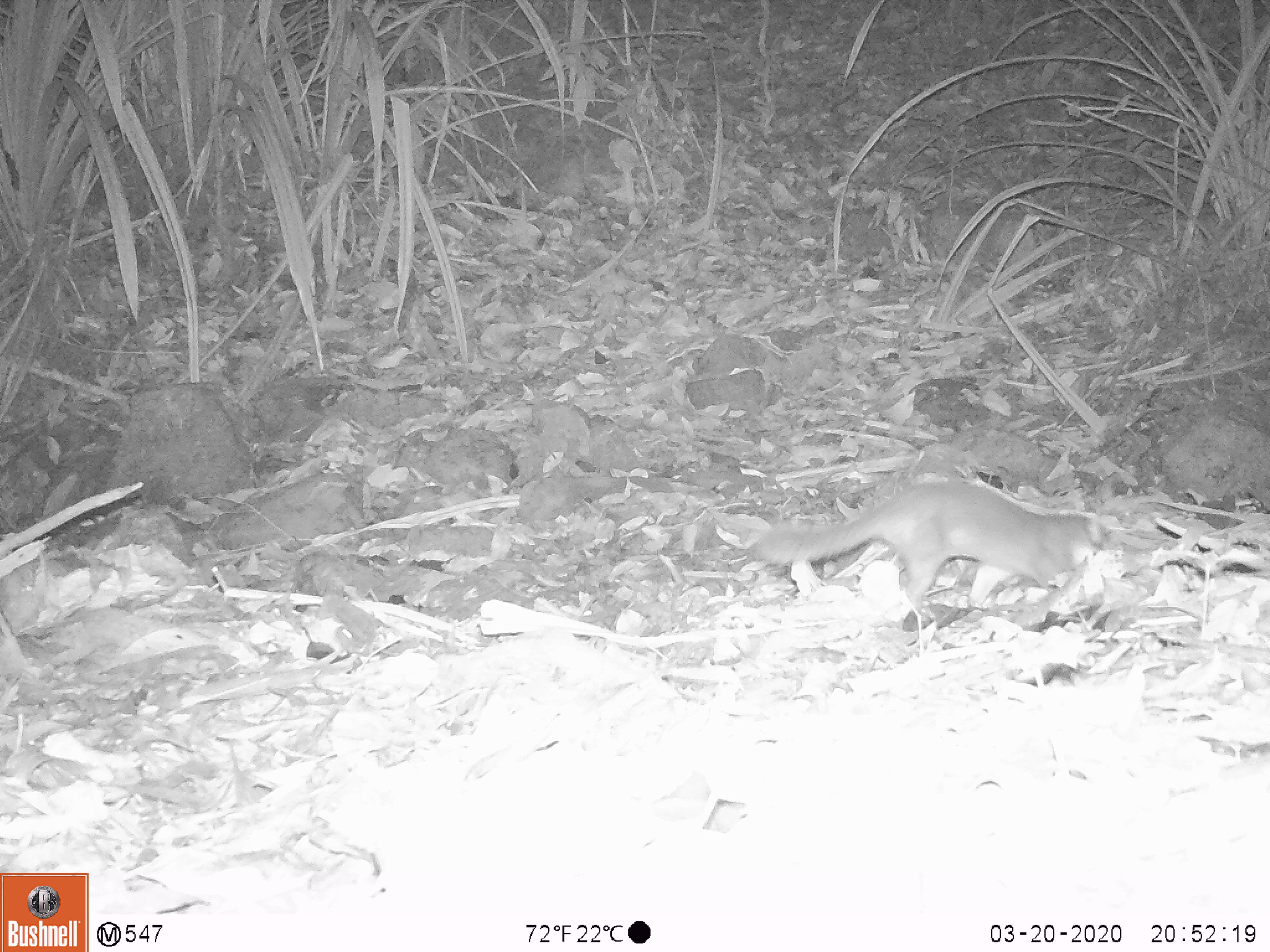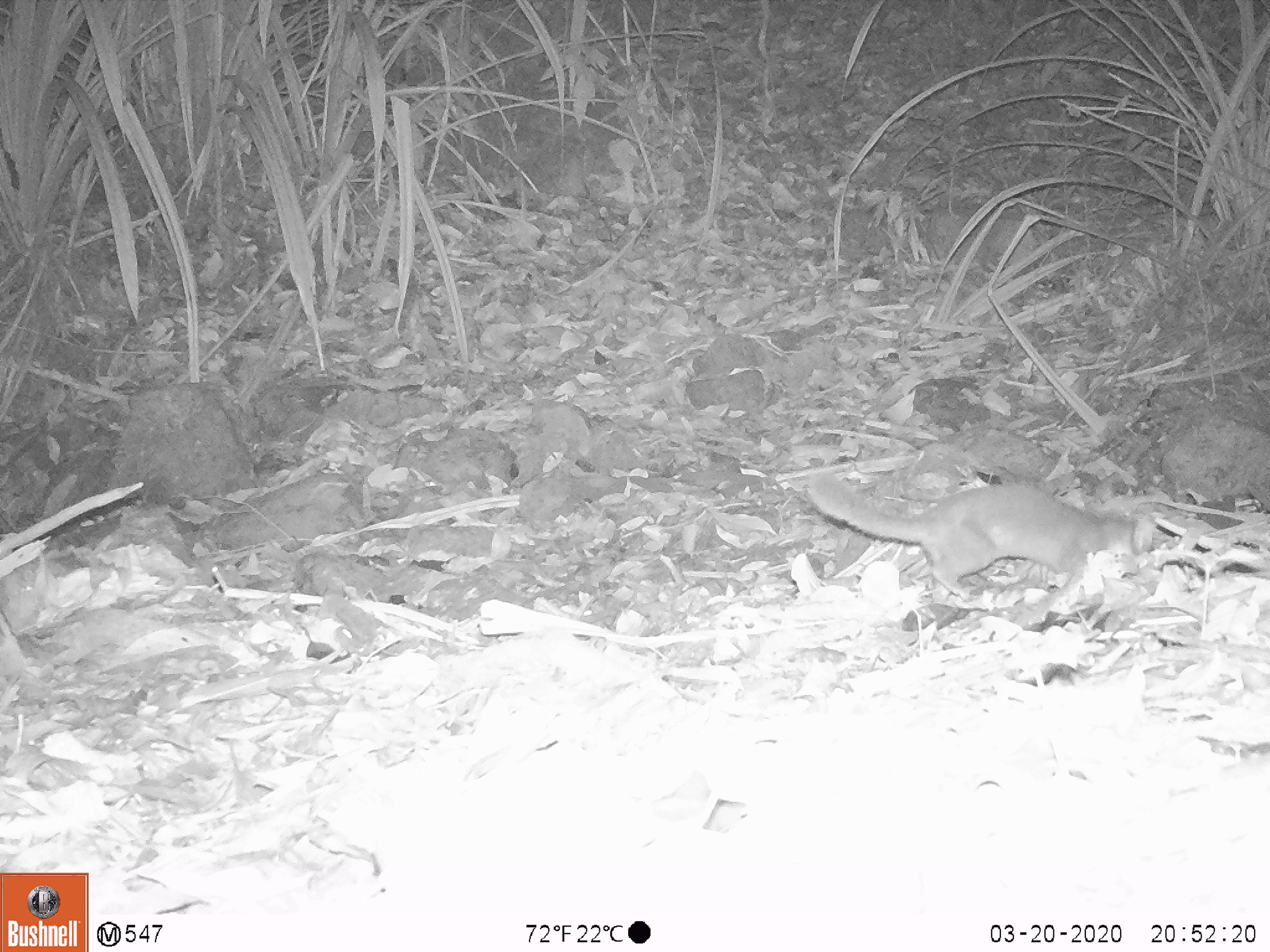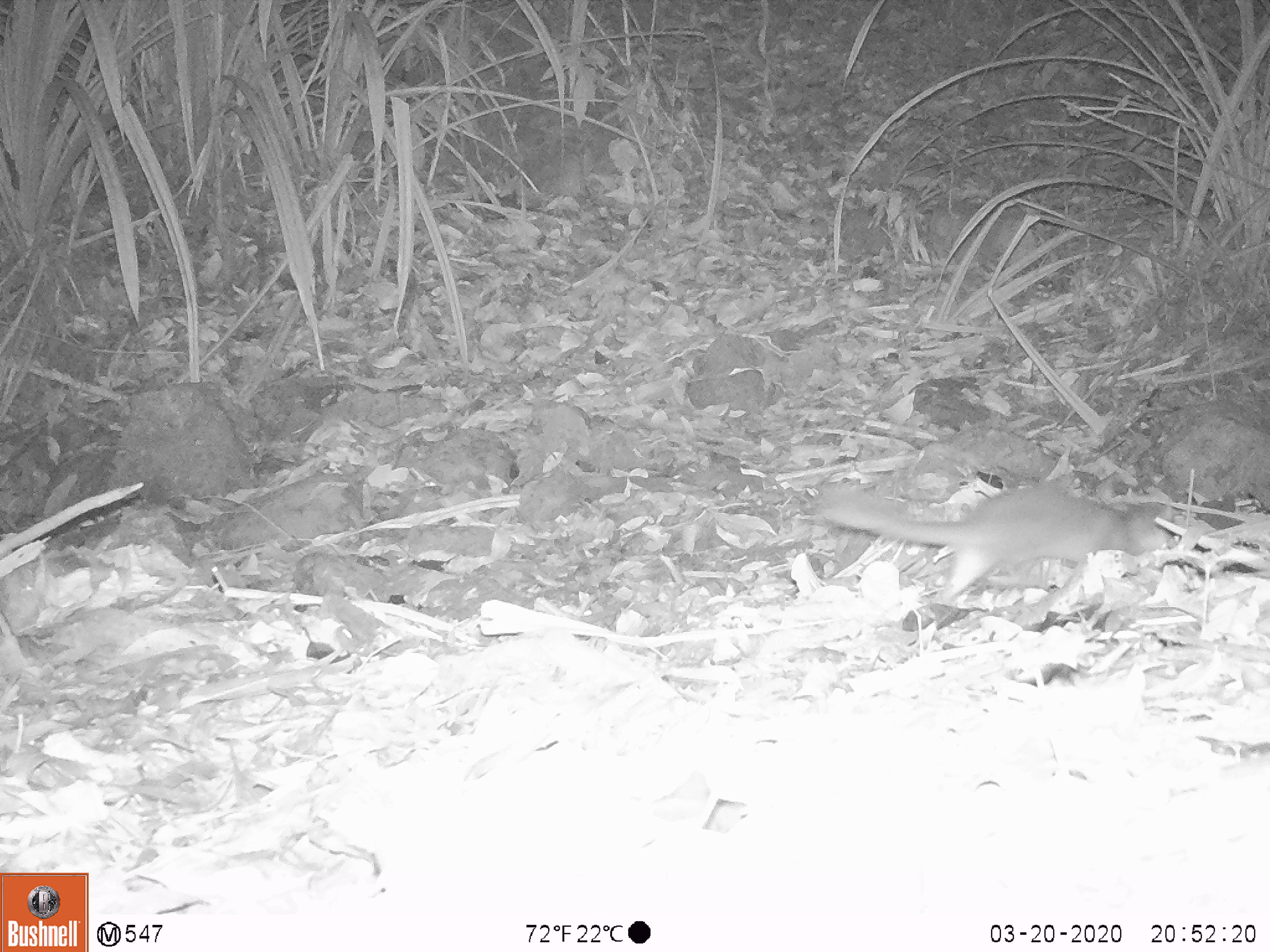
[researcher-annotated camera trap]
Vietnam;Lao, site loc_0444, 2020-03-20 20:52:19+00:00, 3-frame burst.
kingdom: Animalia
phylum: Chordata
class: Mammalia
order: Carnivora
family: Mustelidae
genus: Melogale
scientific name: Melogale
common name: ferret badger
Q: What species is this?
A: Ferret badger (Melogale).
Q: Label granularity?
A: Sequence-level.